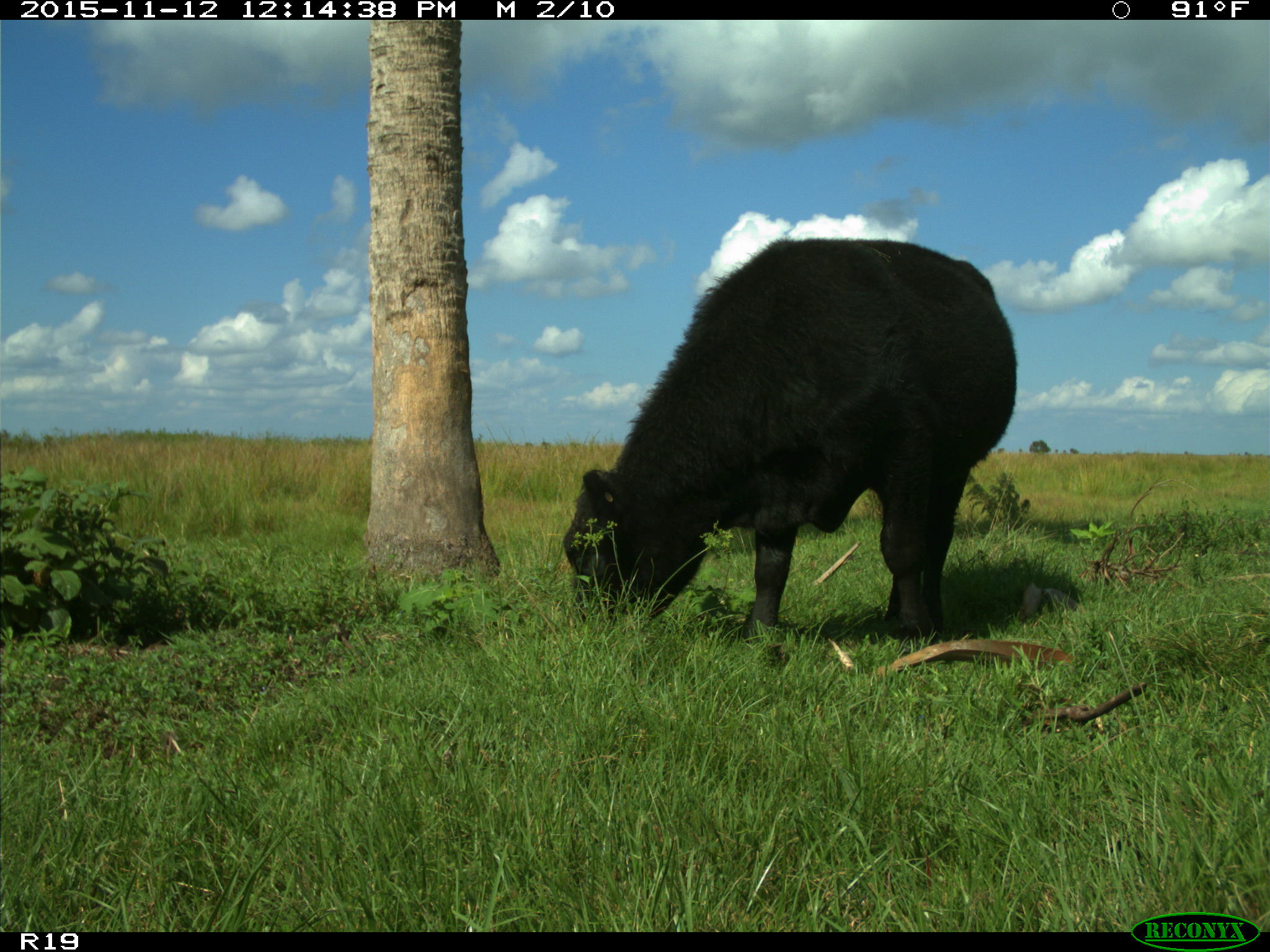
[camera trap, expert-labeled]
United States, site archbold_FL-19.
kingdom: Animalia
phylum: Chordata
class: Mammalia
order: Artiodactyla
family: Bovidae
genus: Bos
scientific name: Bos taurus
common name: domestic cow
Bos taurus (domestic cow).